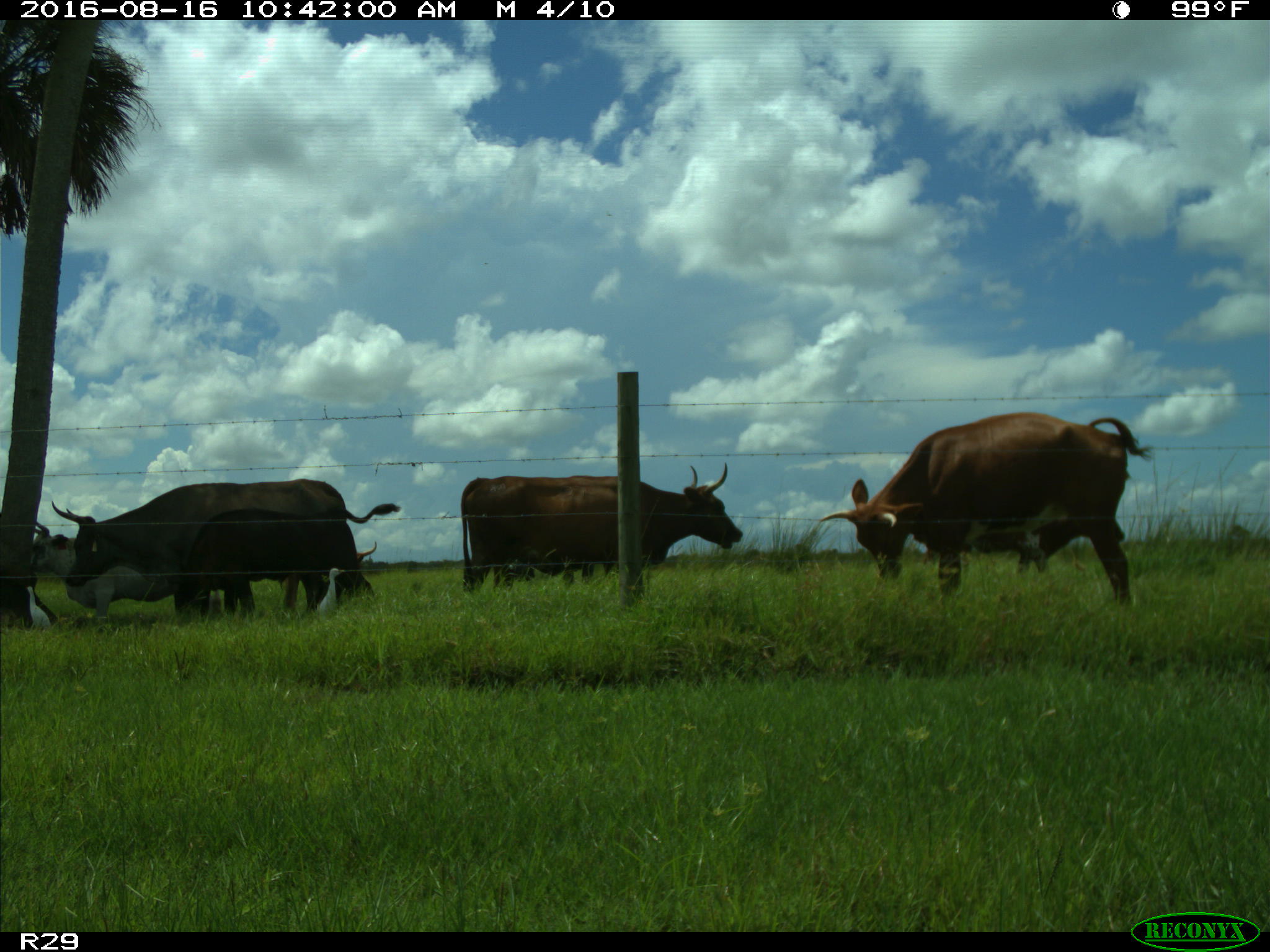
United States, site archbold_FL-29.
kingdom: Animalia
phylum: Chordata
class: Mammalia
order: Artiodactyla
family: Bovidae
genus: Bos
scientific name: Bos taurus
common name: domestic cow